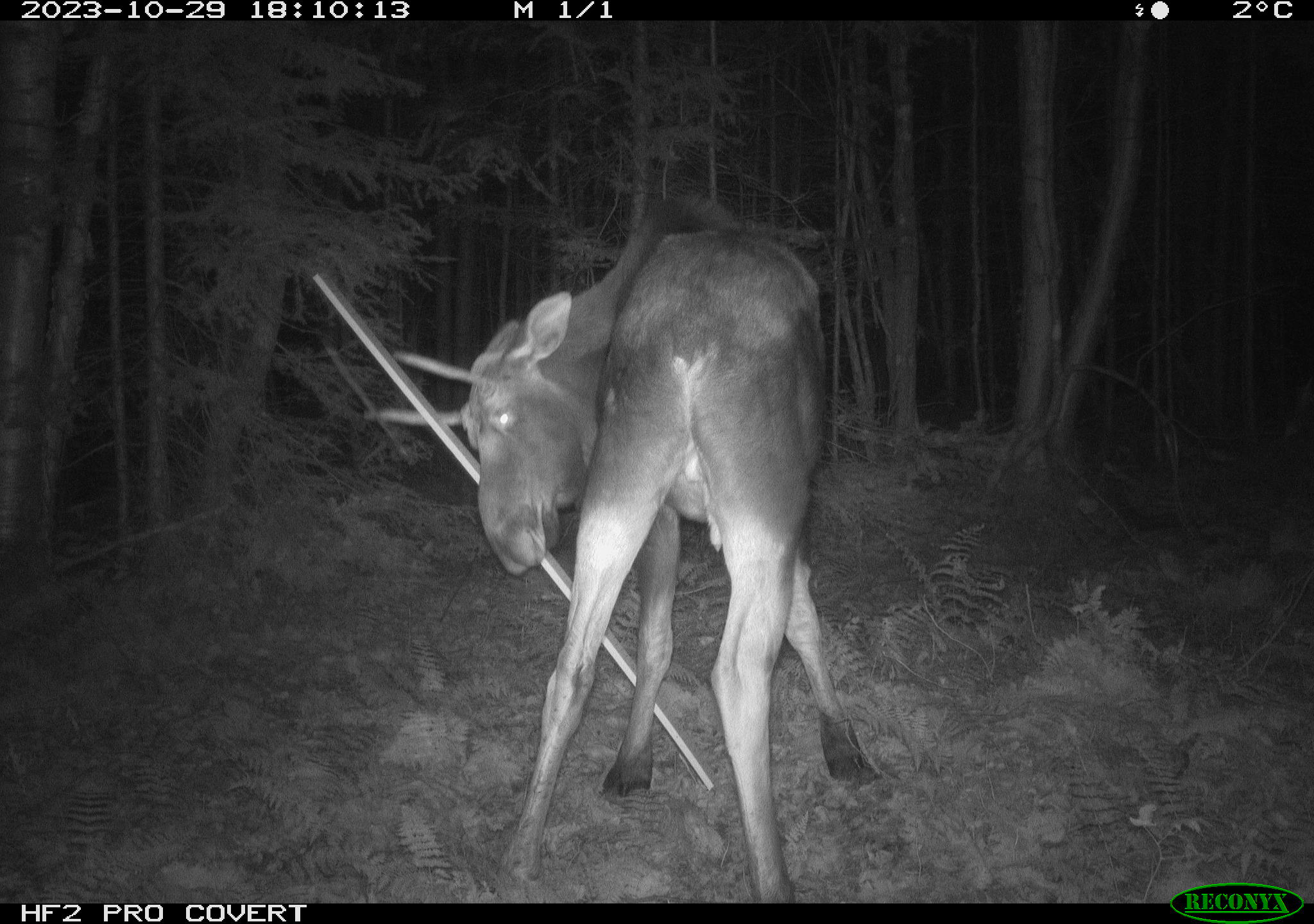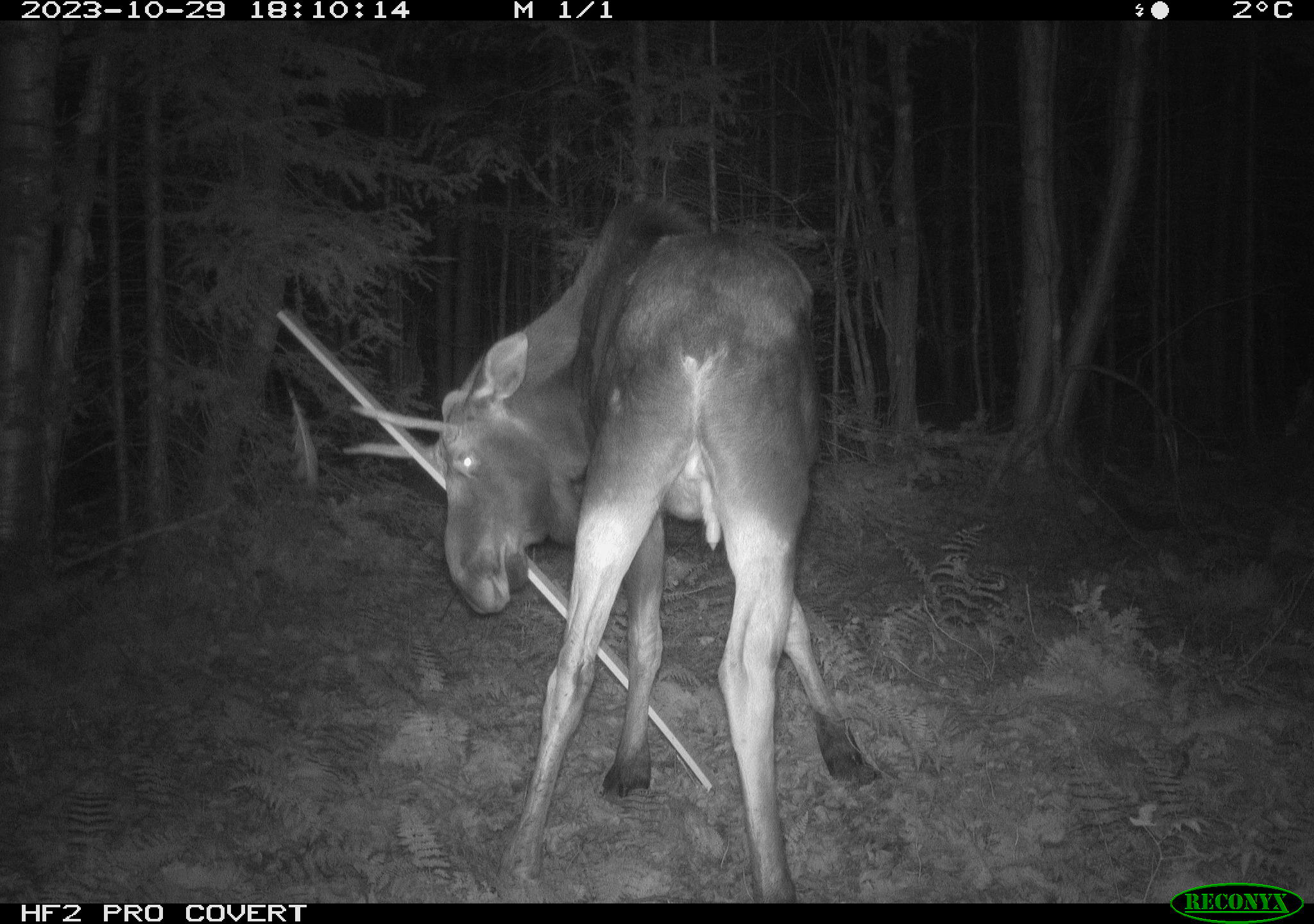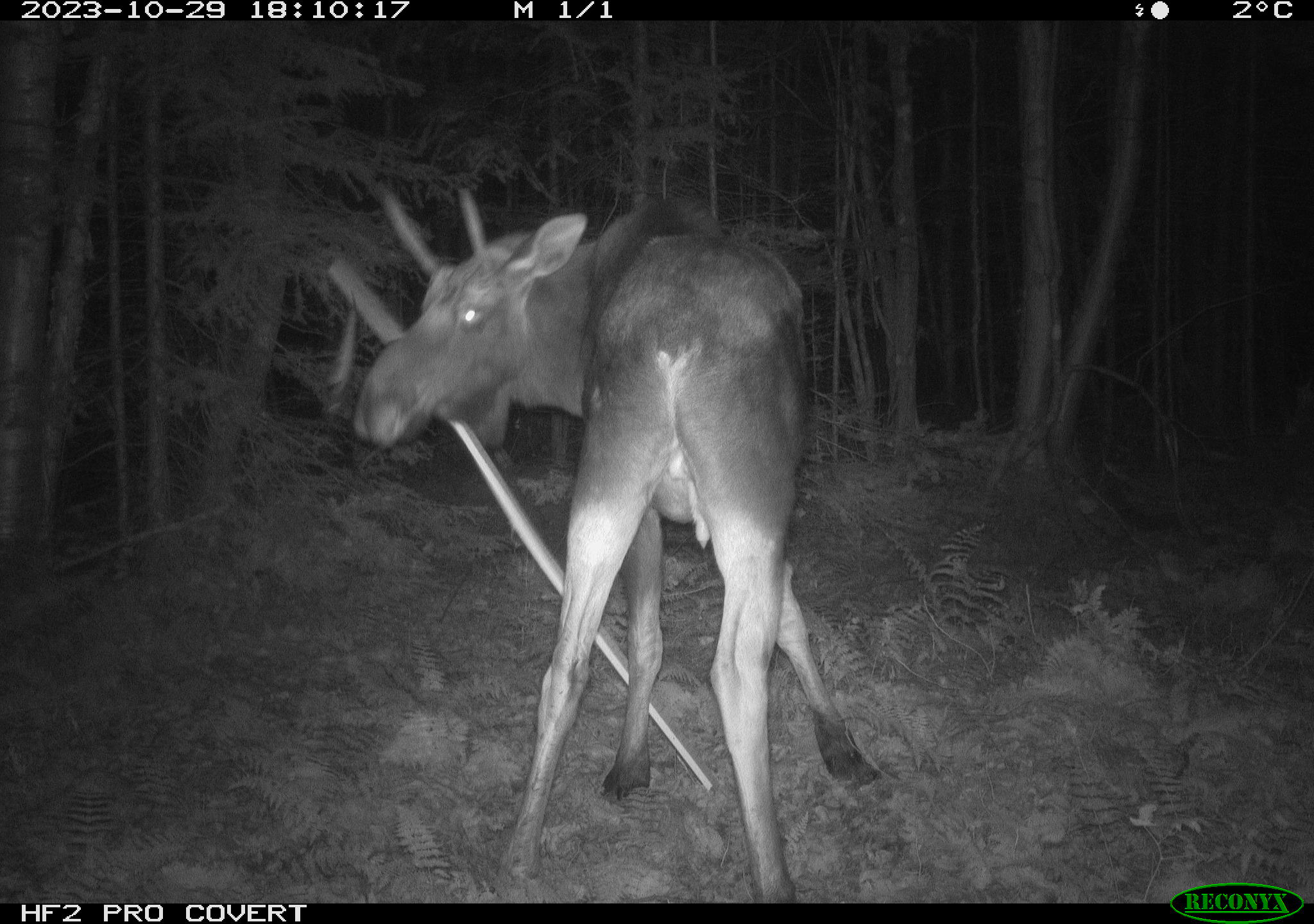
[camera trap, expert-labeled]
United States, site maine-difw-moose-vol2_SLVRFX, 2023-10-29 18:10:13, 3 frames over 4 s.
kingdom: Animalia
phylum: Chordata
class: Mammalia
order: Artiodactyla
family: Cervidae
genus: Alces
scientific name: Alces alces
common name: moose